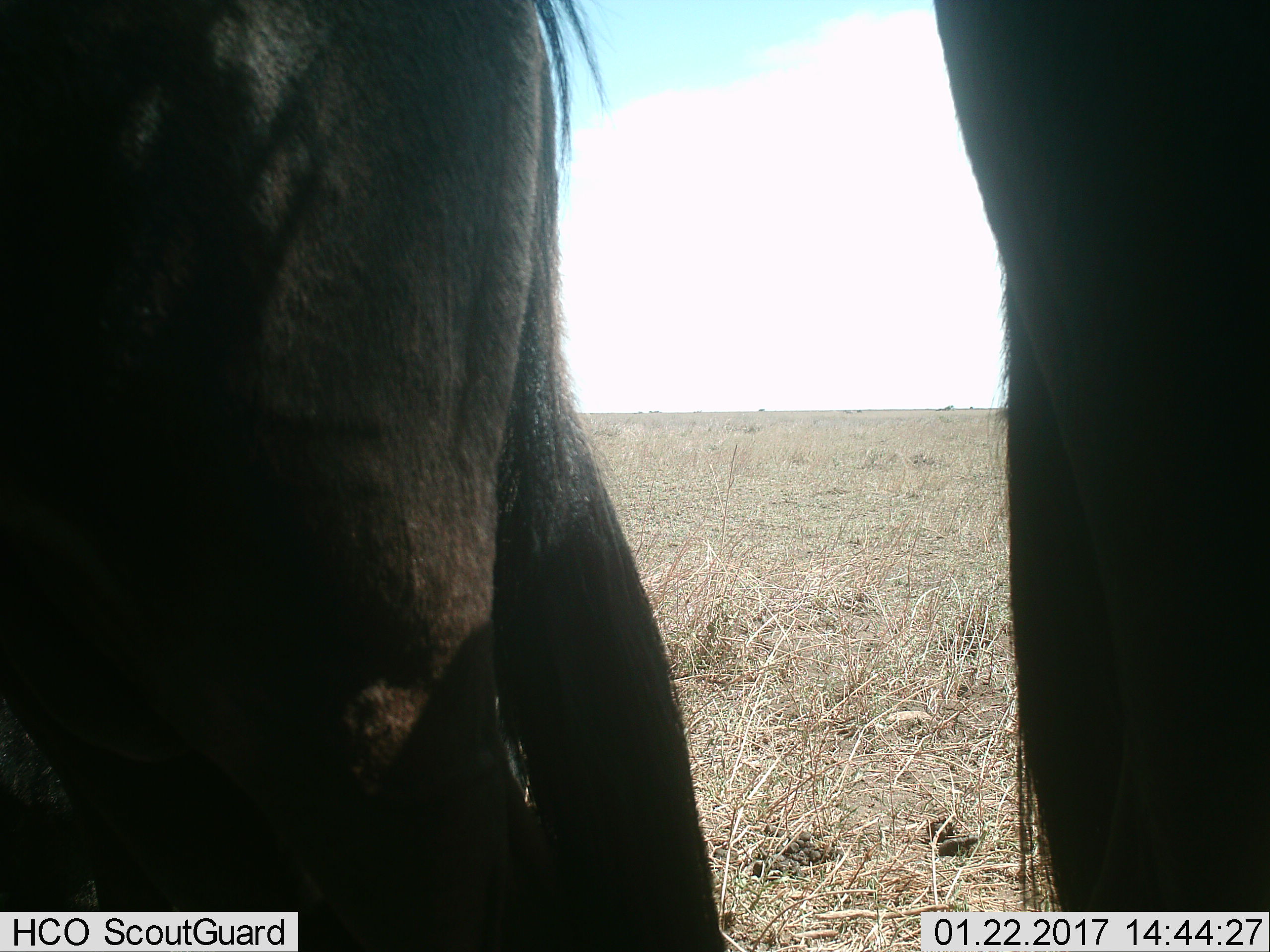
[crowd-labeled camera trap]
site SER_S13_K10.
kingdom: Animalia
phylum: Chordata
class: Mammalia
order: Artiodactyla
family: Bovidae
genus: Connochaetes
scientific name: Connochaetes taurinus taurinus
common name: blue wildebeest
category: wildebeestblue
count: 2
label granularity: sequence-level